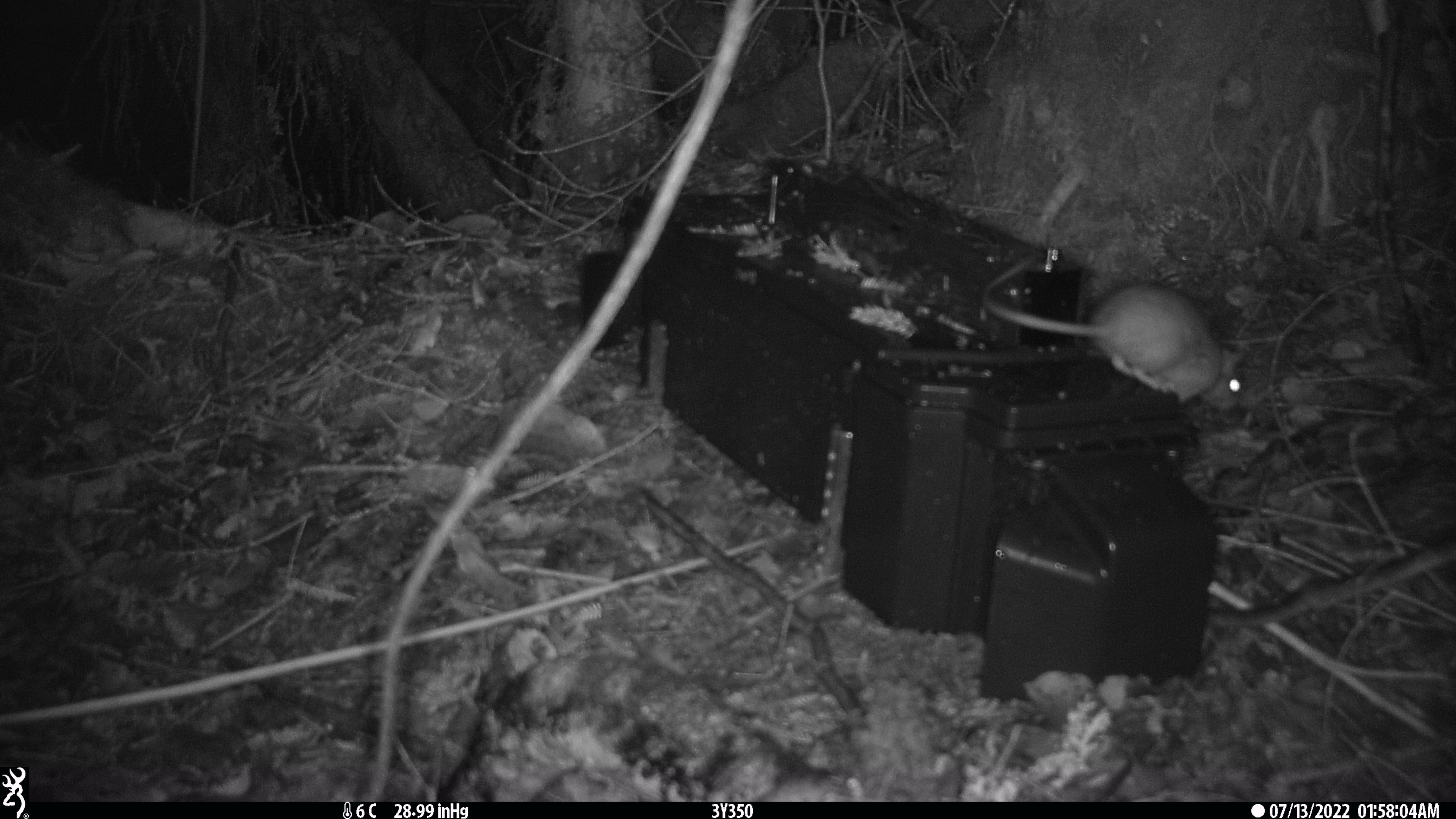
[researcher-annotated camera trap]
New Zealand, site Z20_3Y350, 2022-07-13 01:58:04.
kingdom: Animalia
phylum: Chordata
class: Mammalia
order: Rodentia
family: Muridae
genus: Rattus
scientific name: Rattus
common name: rat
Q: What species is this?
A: Rat (Rattus).